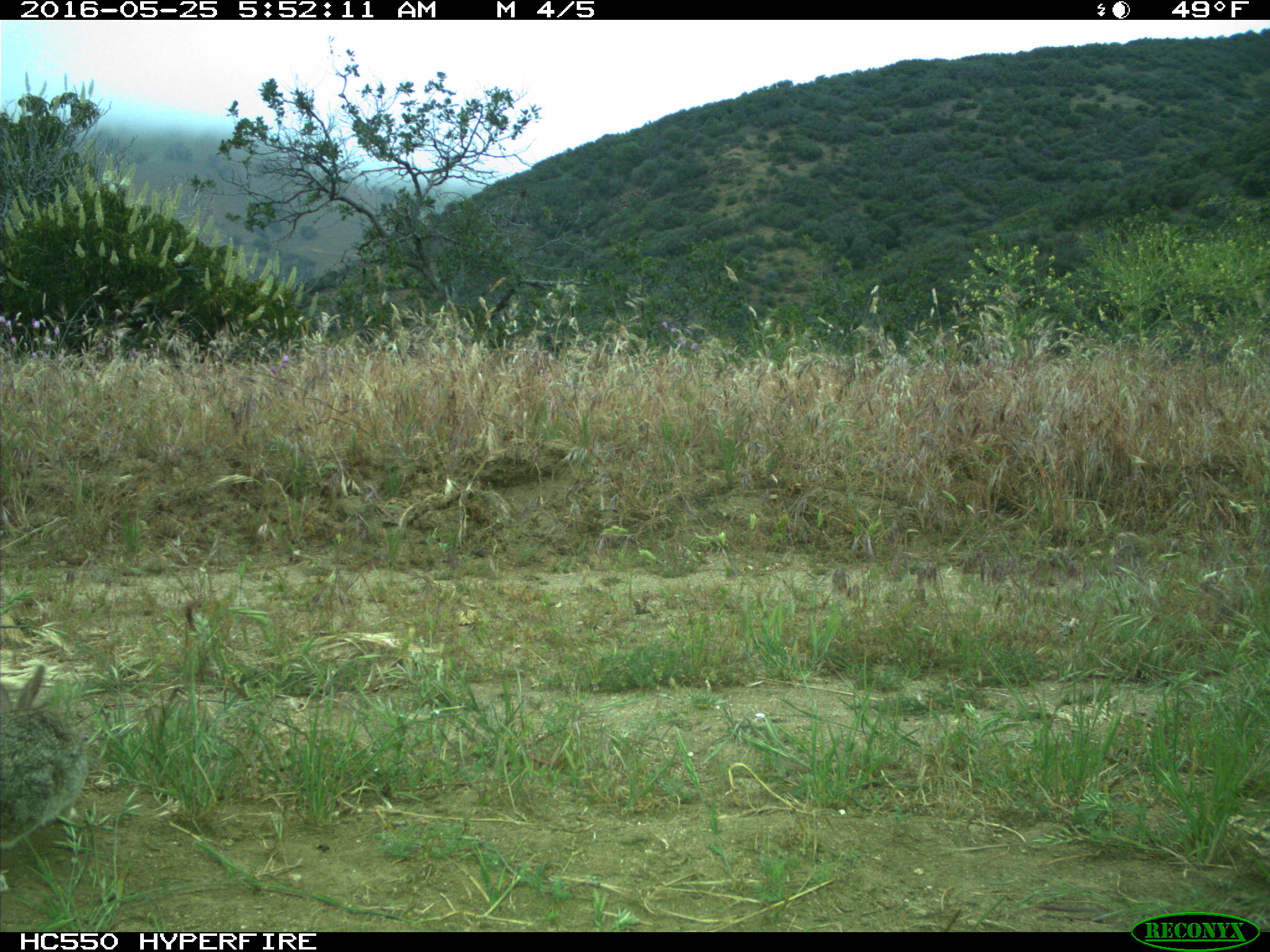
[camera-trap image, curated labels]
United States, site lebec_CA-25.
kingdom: Animalia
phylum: Chordata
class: Mammalia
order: Lagomorpha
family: Leporidae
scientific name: Leporidae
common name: rabbits and hares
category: unidentified rabbit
Unidentified rabbit (rabbits and hares) (Leporidae).